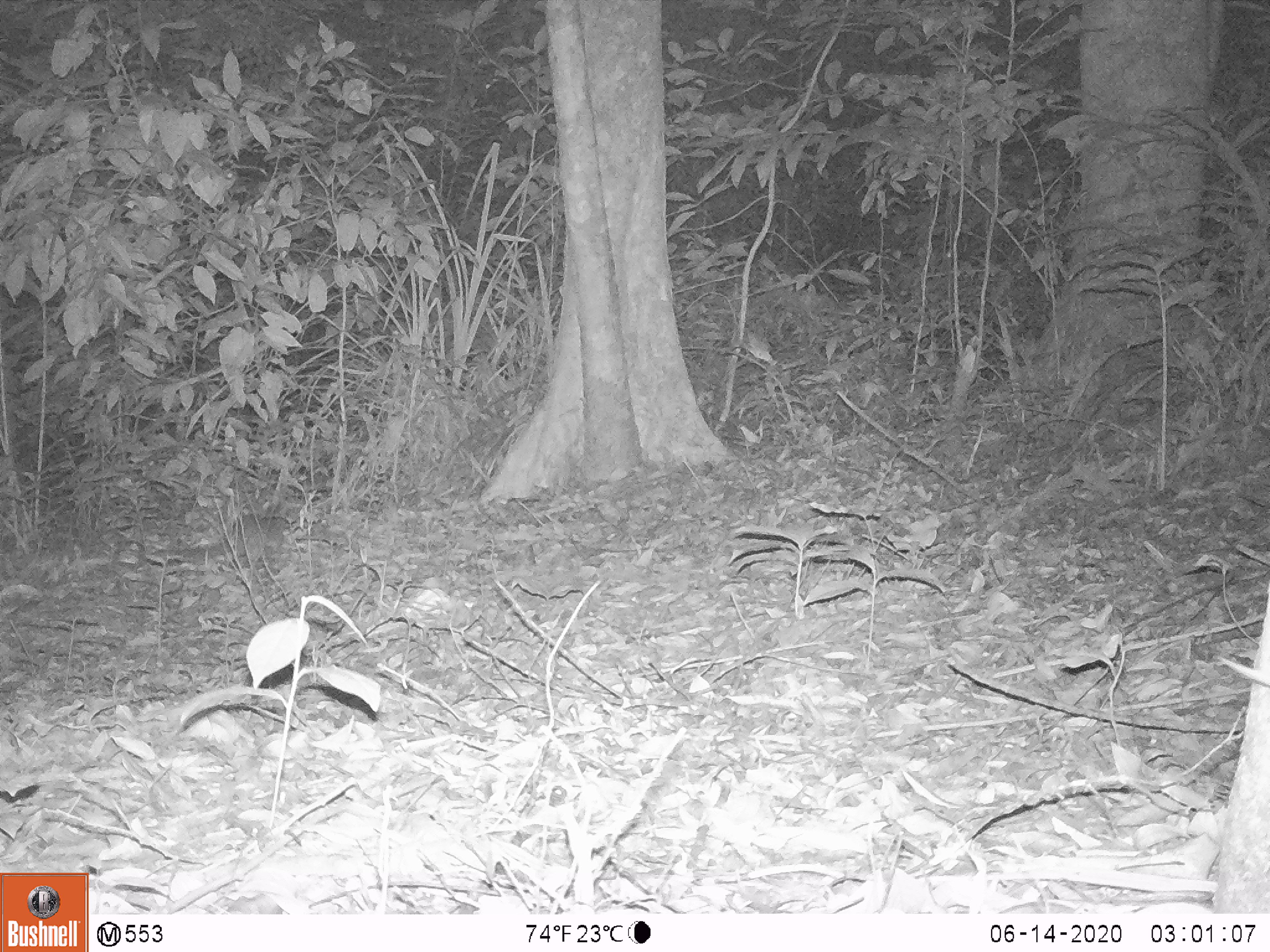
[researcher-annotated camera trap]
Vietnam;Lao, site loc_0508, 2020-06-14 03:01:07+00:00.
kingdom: Animalia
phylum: Chordata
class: Mammalia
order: Carnivora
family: Mustelidae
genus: Melogale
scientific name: Melogale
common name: ferret badger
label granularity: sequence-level